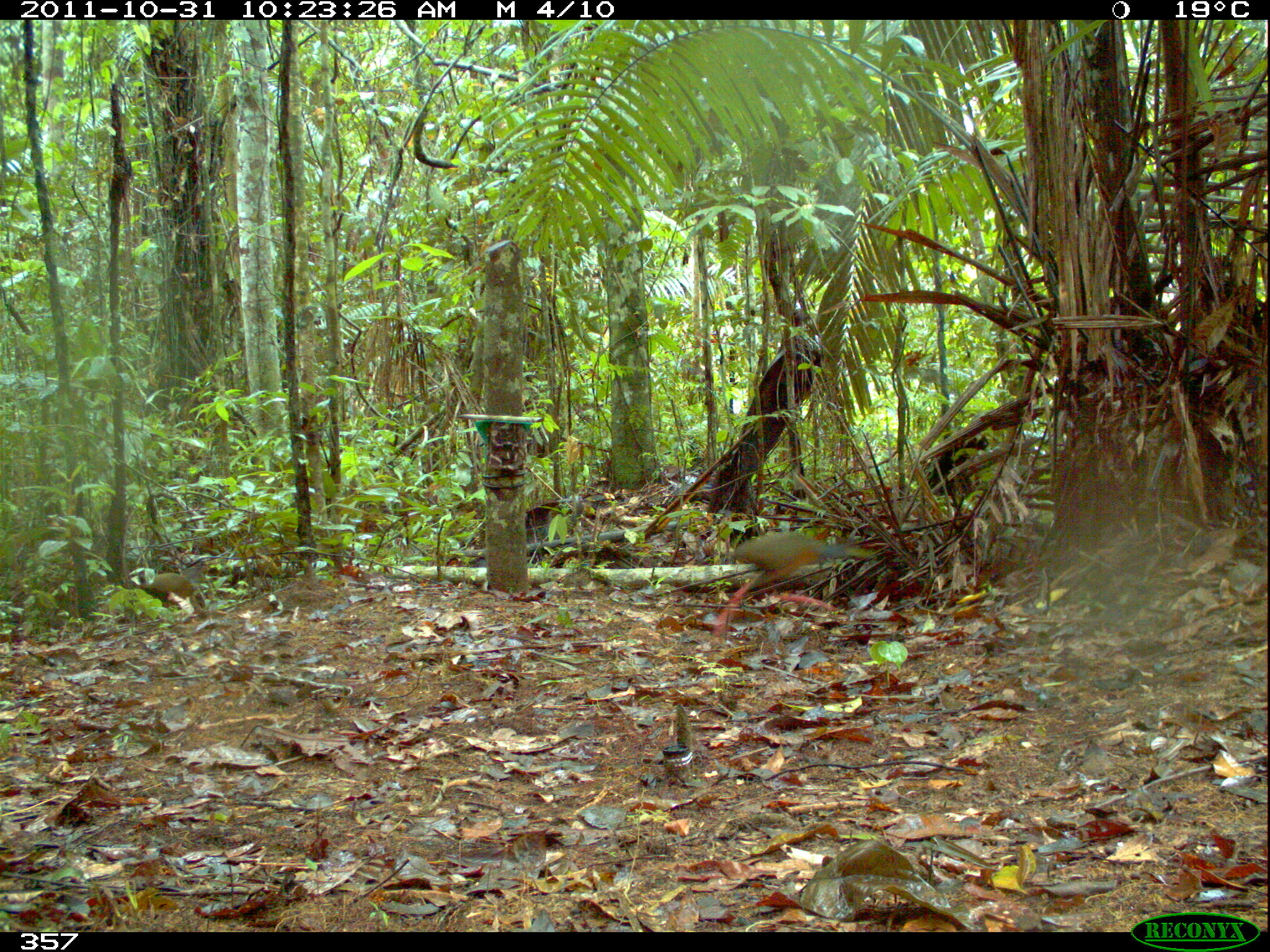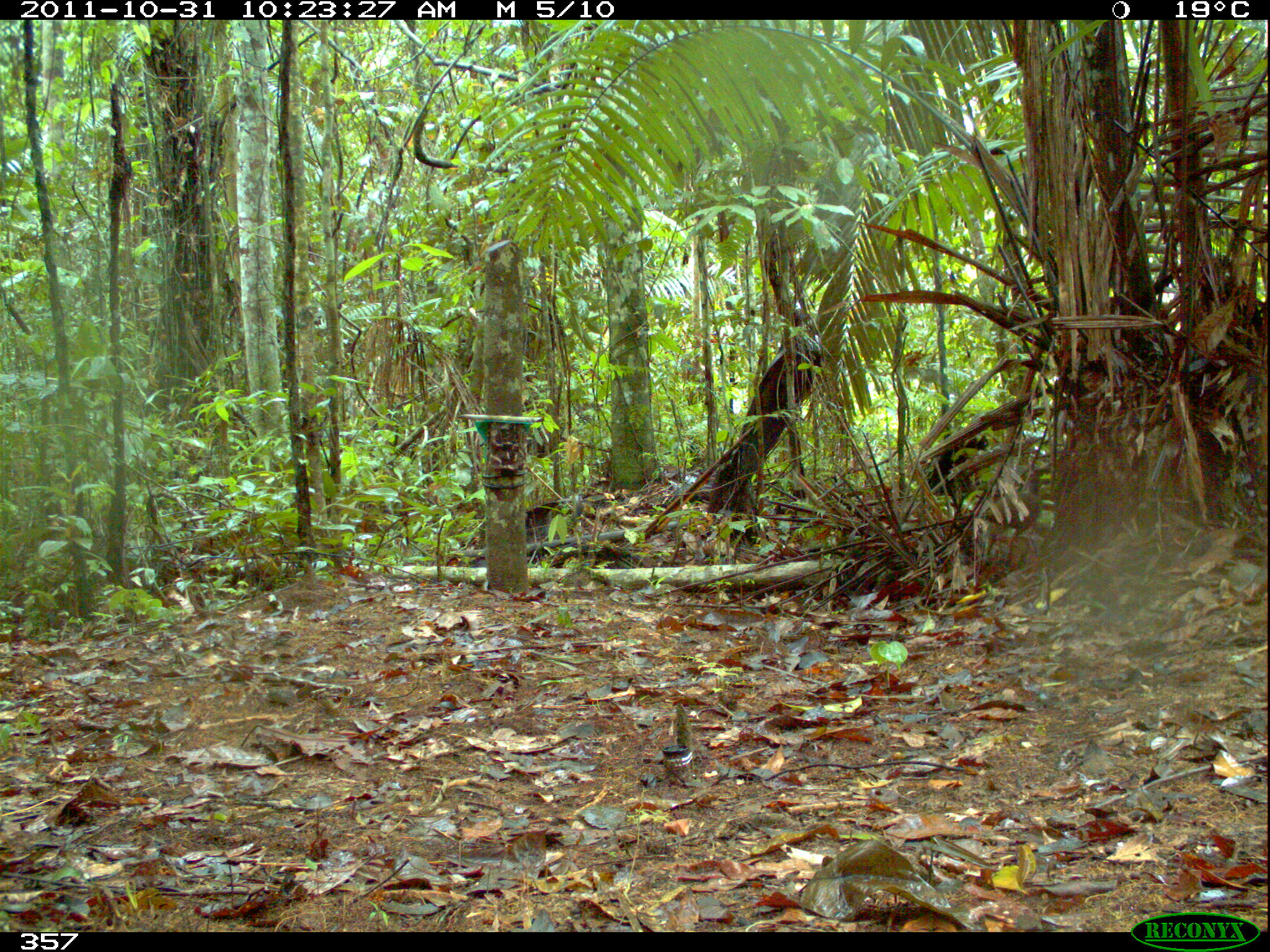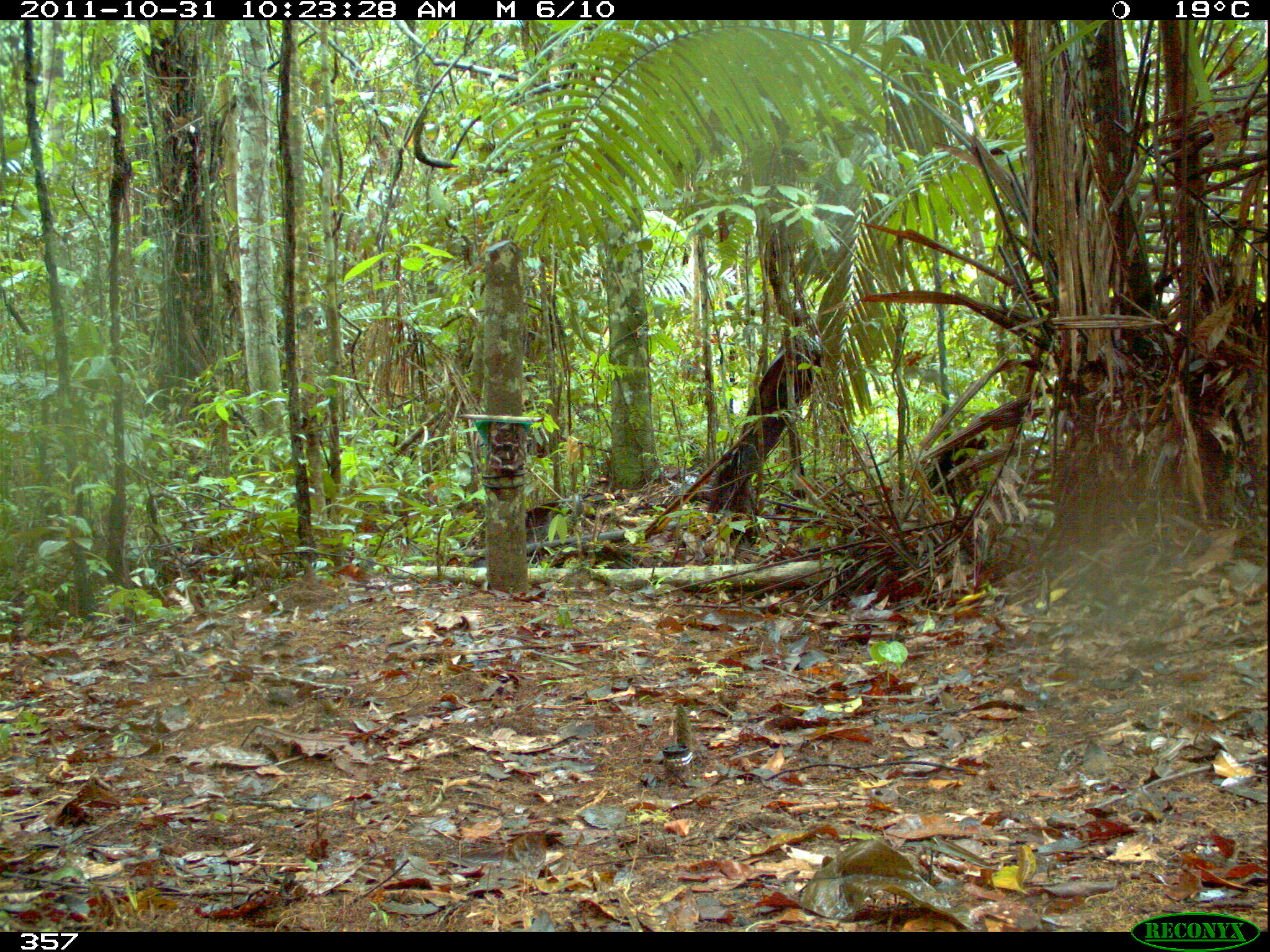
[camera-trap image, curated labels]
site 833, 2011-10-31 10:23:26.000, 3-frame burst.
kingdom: Animalia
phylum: Chordata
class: Aves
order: Gruiformes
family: Rallidae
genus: Aramides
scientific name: Aramides cajaneus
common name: gray-cowled wood-rail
Aramides cajaneus (gray-cowled wood-rail).